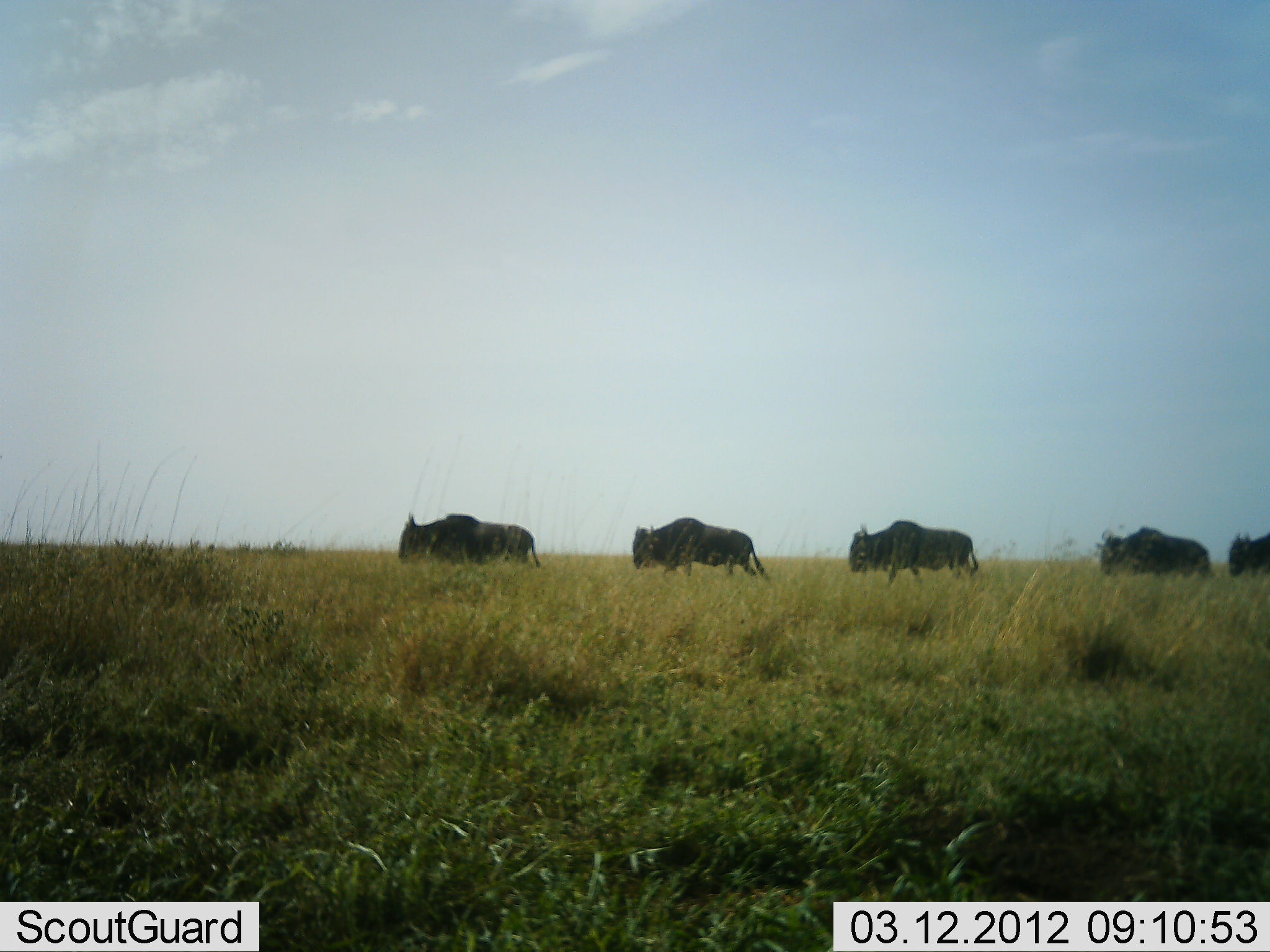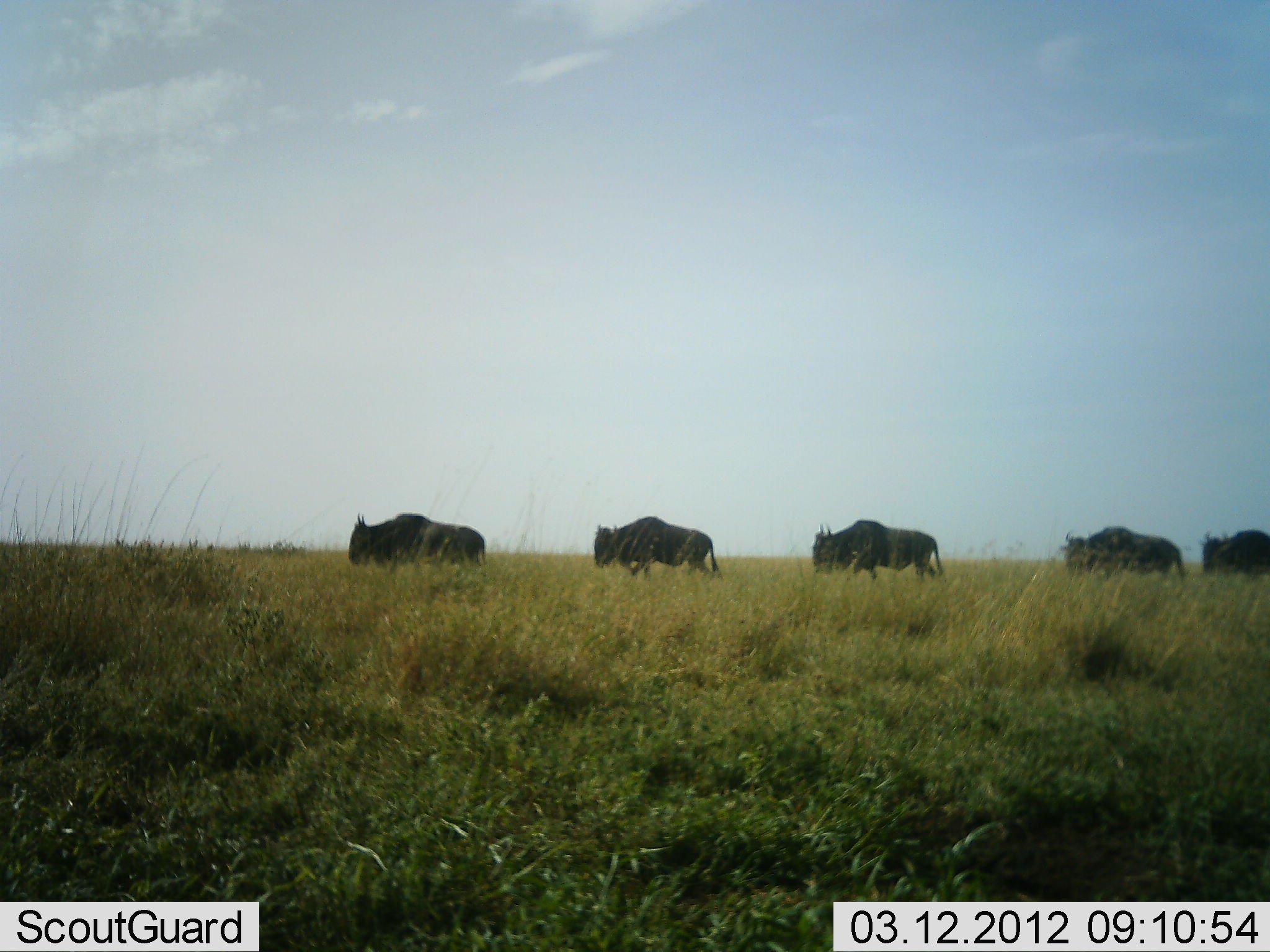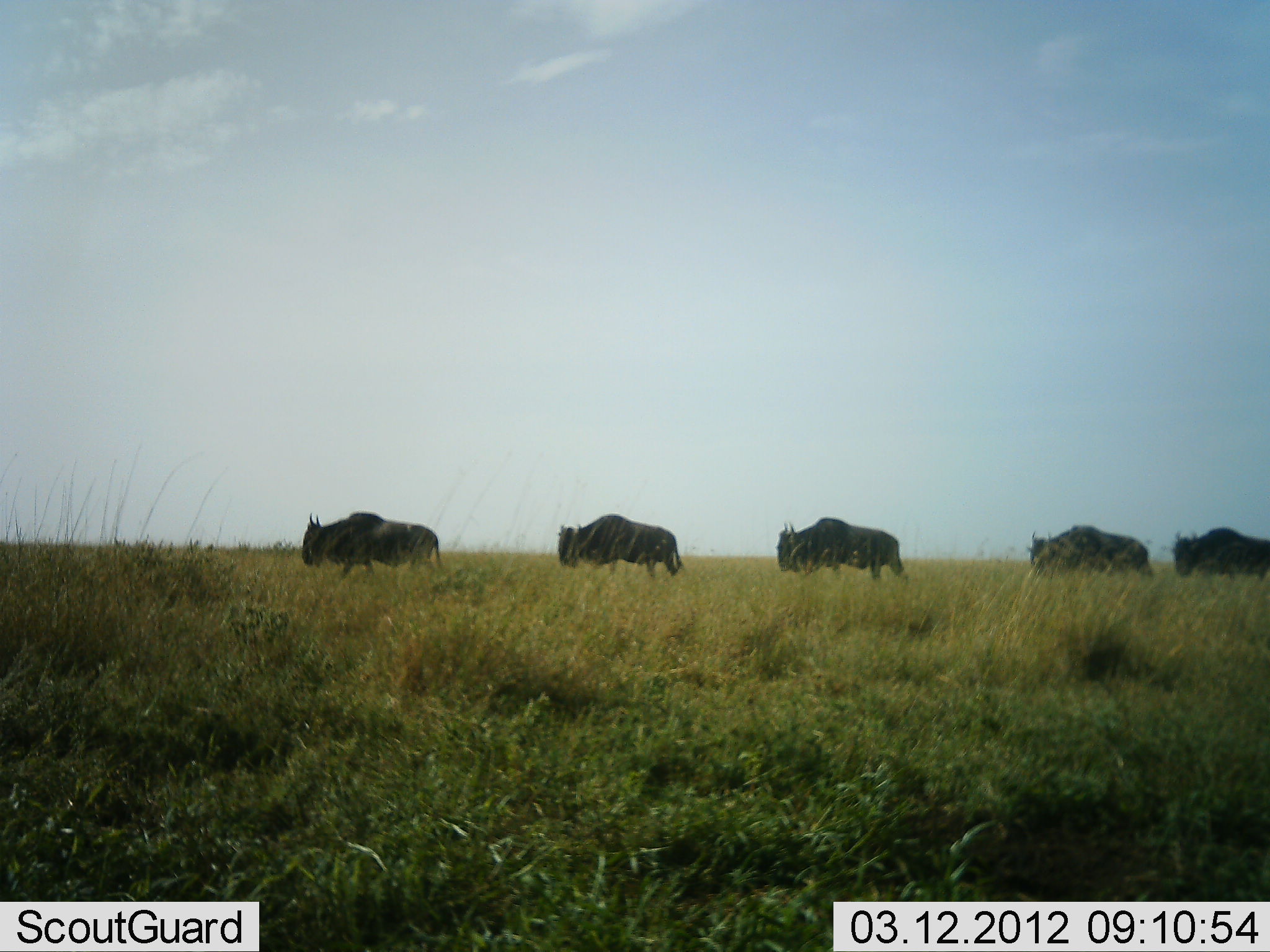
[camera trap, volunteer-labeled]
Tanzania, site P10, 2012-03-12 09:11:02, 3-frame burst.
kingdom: Animalia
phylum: Chordata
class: Mammalia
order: Artiodactyla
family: Bovidae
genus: Connochaetes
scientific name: Connochaetes taurinus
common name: blue wildebeest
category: wildebeest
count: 5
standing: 5%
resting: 0%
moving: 95%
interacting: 0%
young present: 0%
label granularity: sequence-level